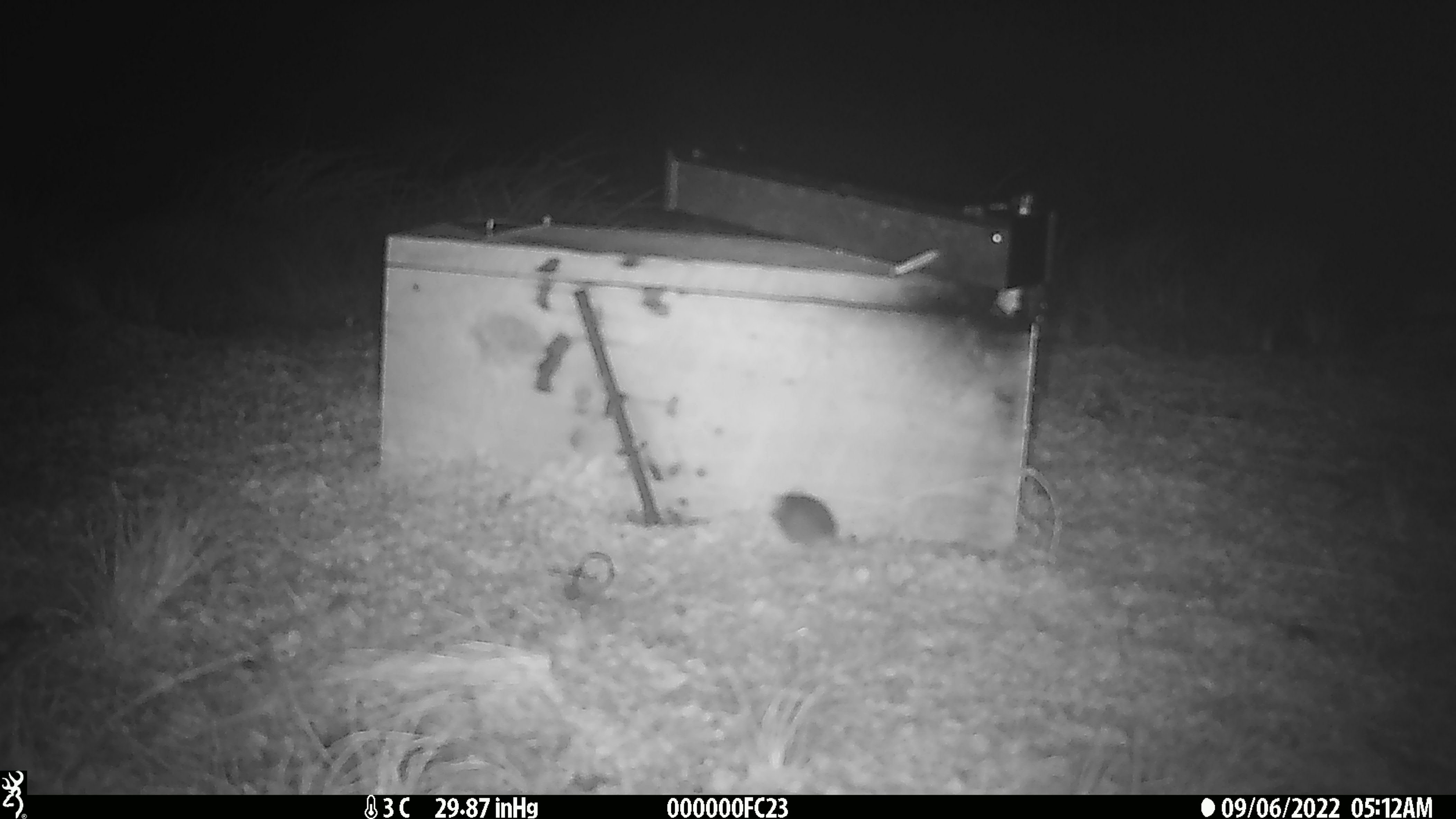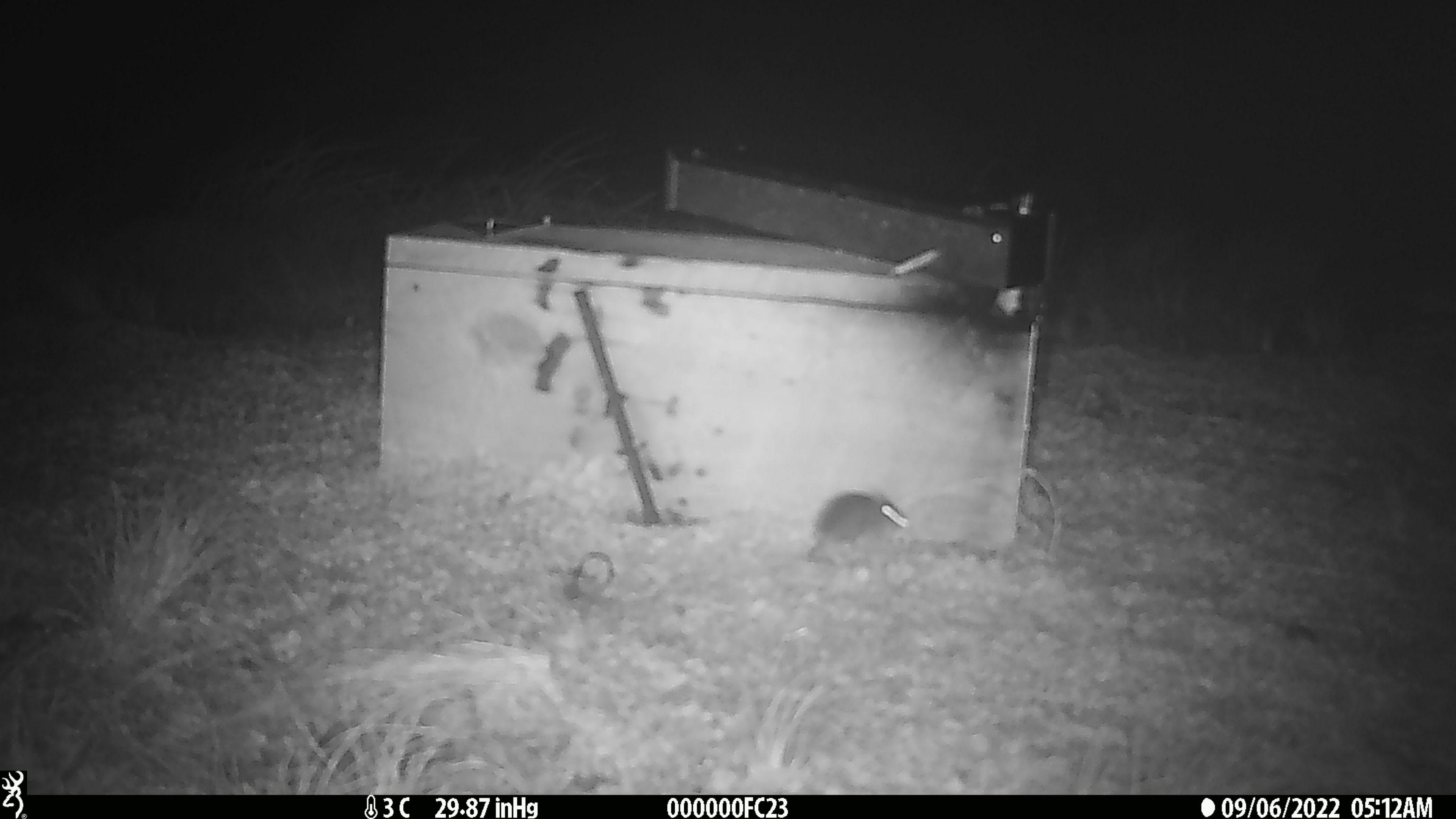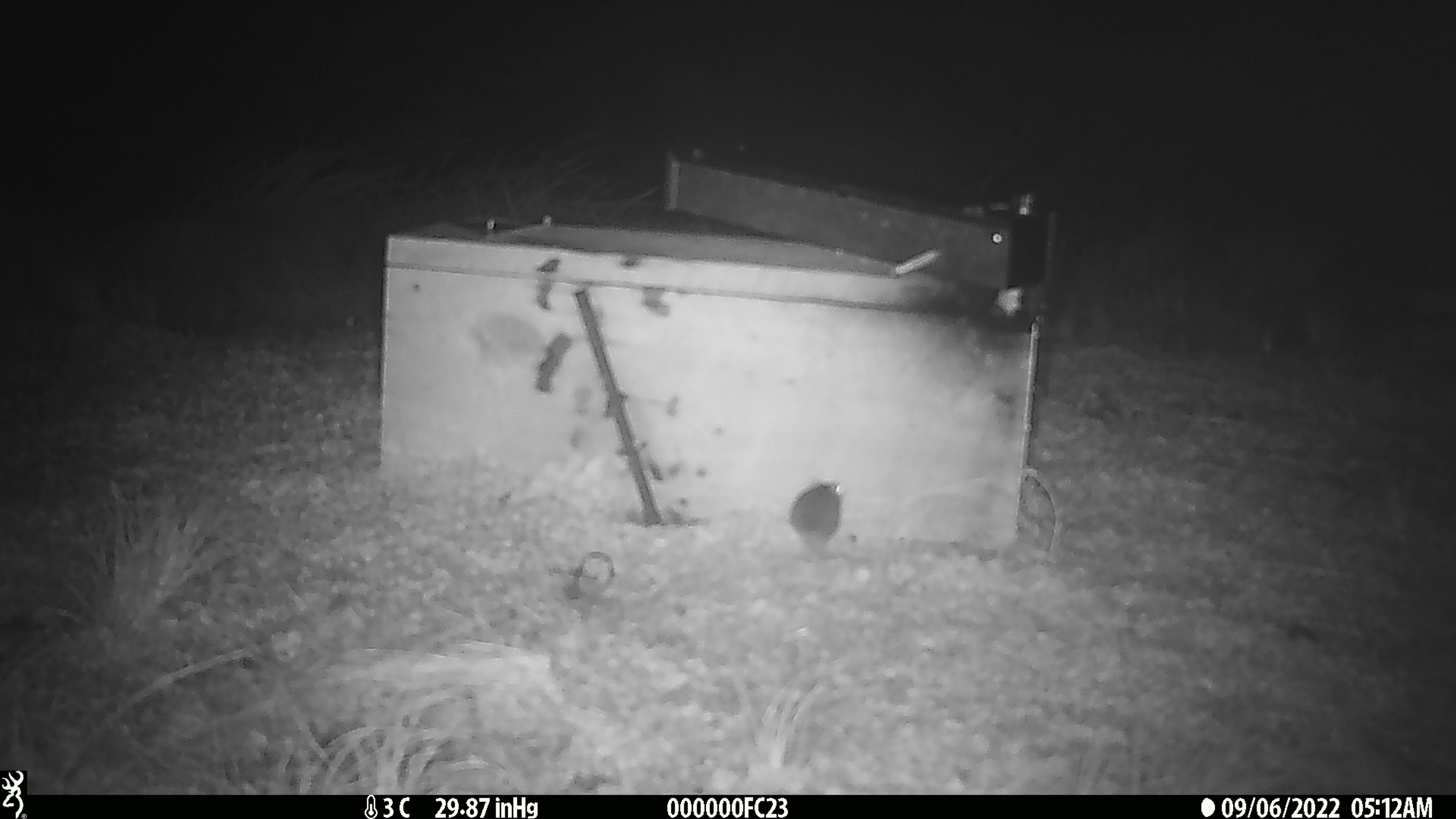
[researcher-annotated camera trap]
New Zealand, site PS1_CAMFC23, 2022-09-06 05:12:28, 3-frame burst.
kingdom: Animalia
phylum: Chordata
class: Mammalia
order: Rodentia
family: Muridae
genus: Mus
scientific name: Mus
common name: mouse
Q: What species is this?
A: Mouse (Mus).